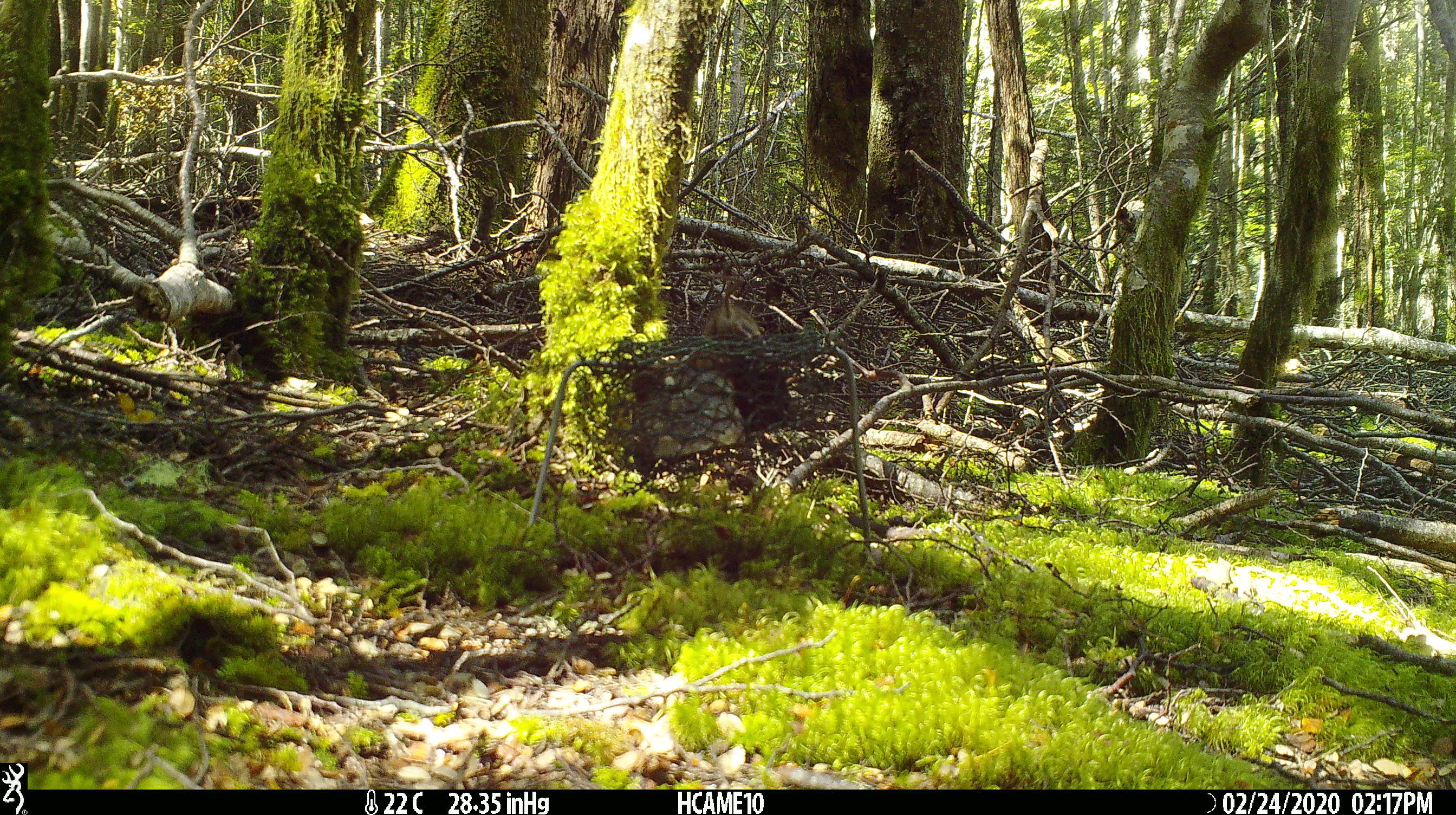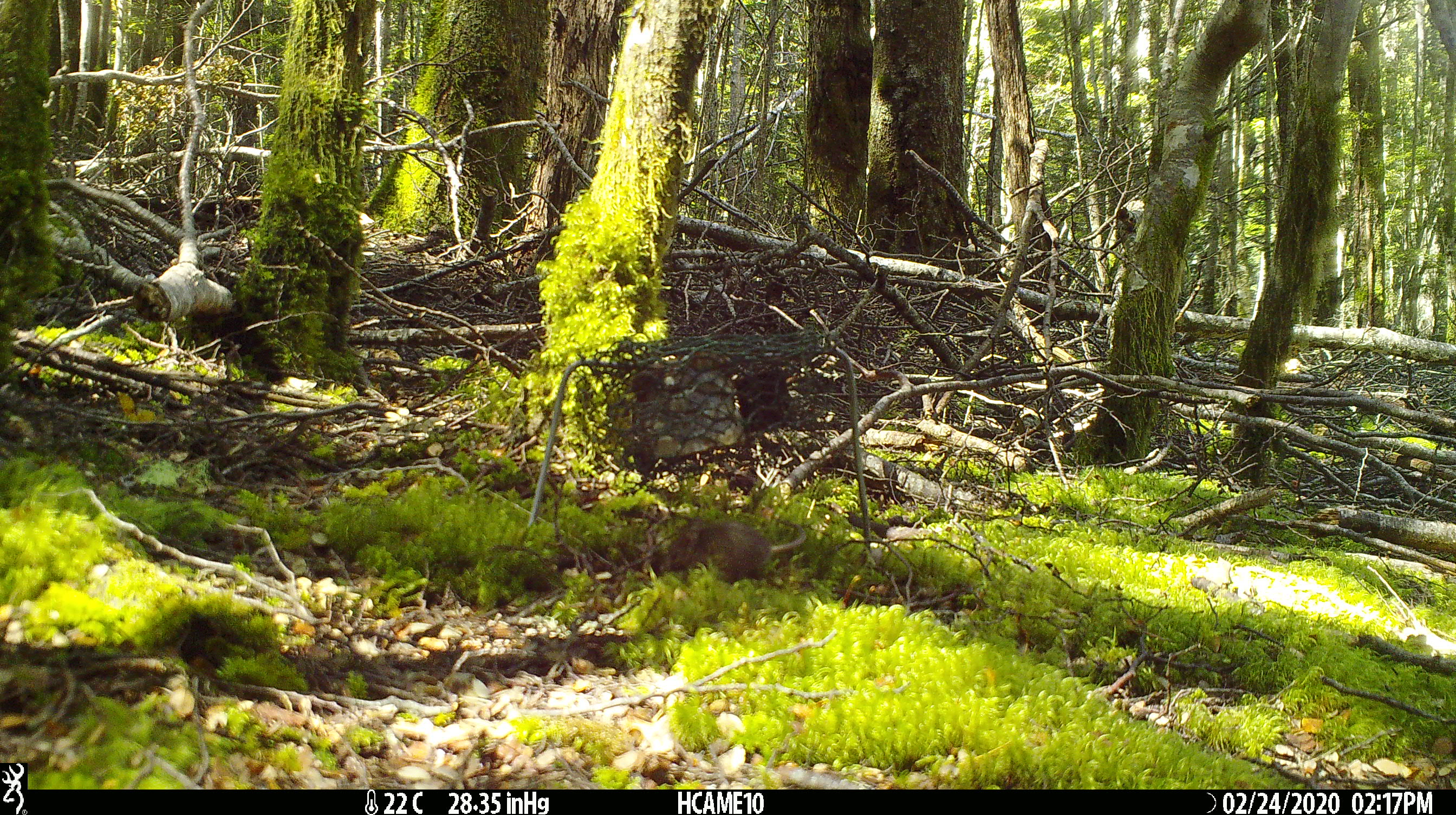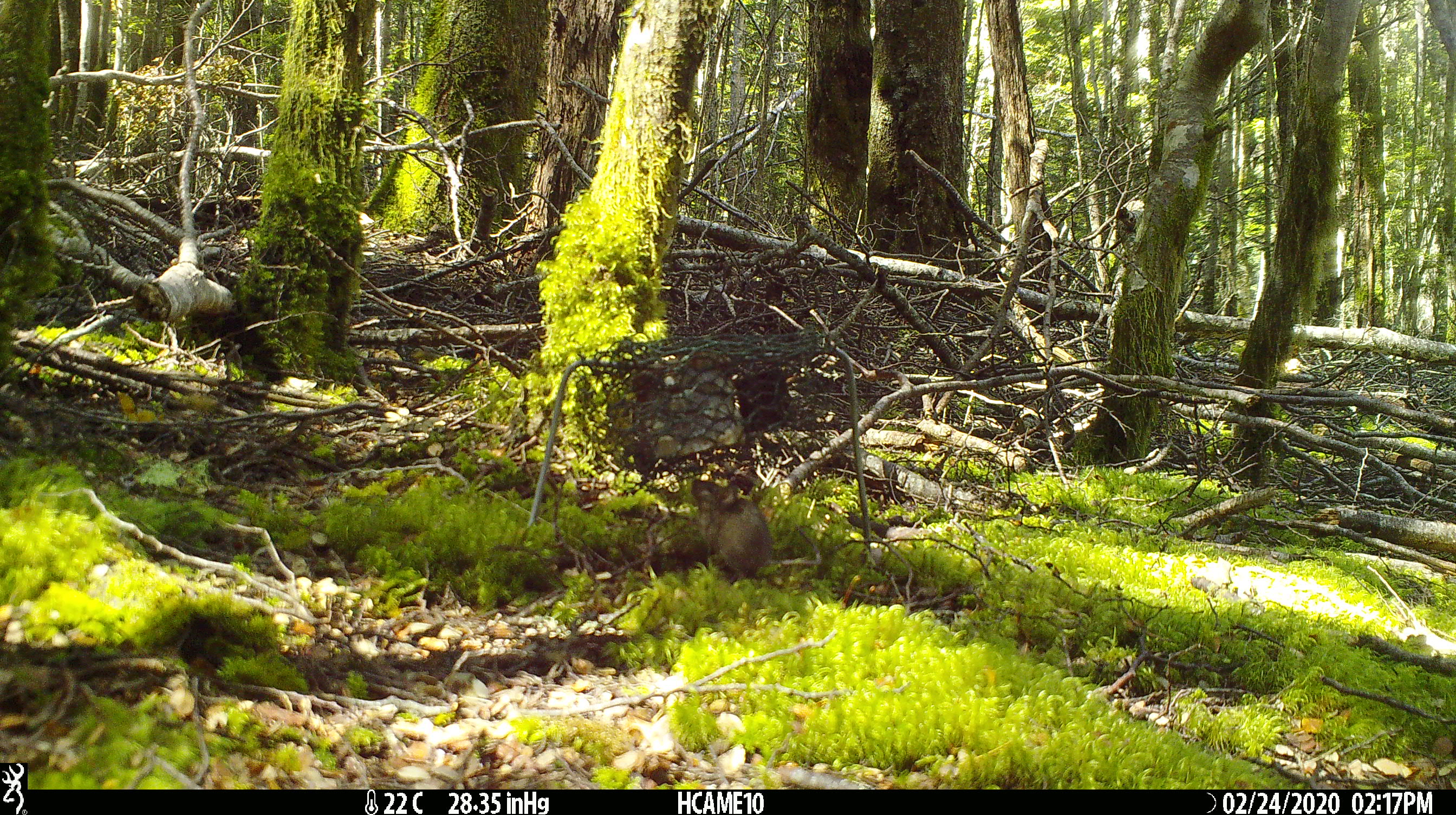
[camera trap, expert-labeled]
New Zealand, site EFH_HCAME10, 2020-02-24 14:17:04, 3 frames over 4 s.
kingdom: Animalia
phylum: Chordata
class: Mammalia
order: Rodentia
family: Muridae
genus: Mus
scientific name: Mus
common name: mouse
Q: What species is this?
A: Mouse (Mus).